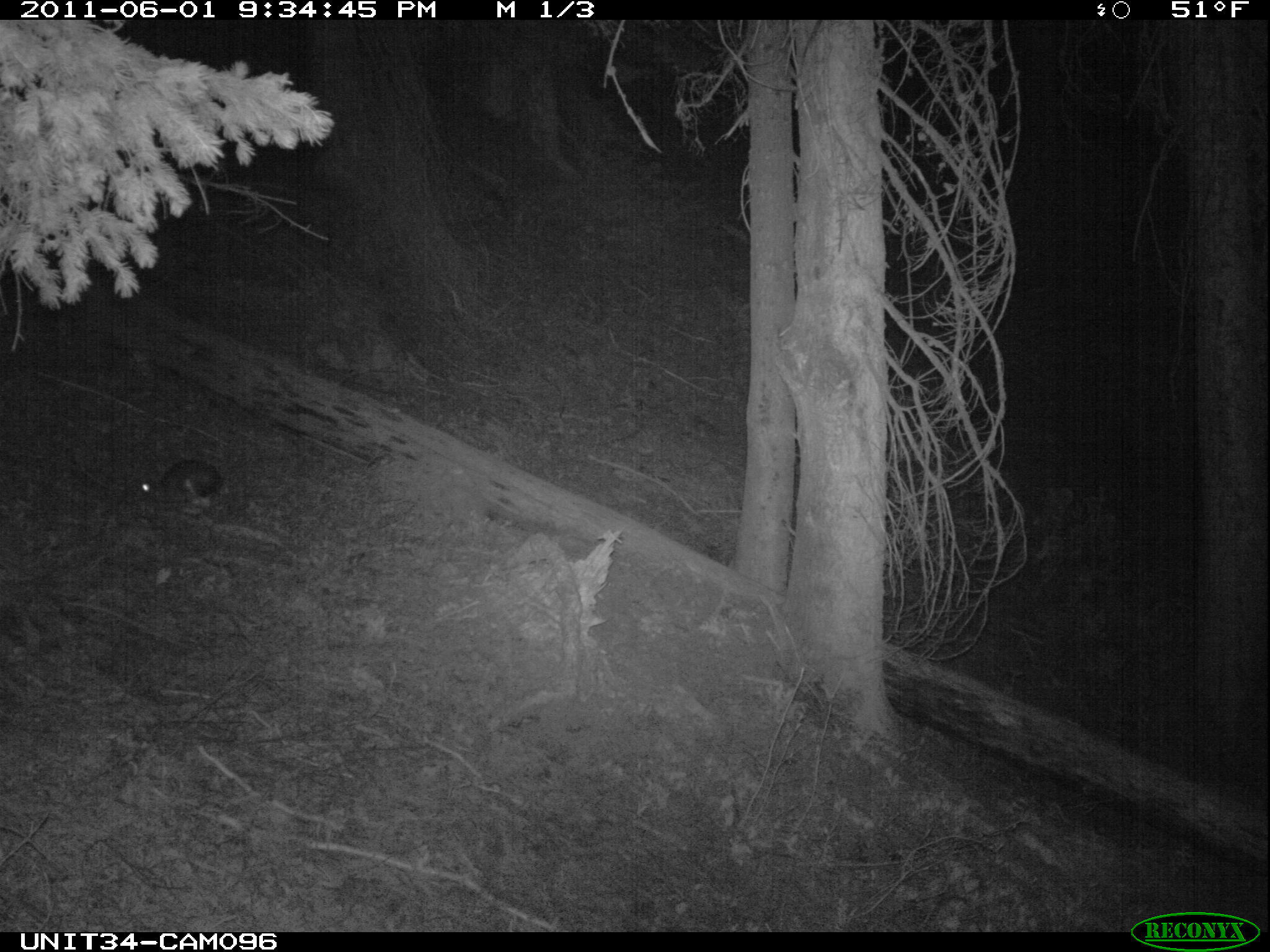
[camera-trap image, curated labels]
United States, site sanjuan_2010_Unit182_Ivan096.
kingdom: Animalia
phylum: Chordata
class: Mammalia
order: Lagomorpha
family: Leporidae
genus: Lepus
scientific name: Lepus americanus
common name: snowshoe hare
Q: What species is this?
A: Lepus americanus (snowshoe hare).